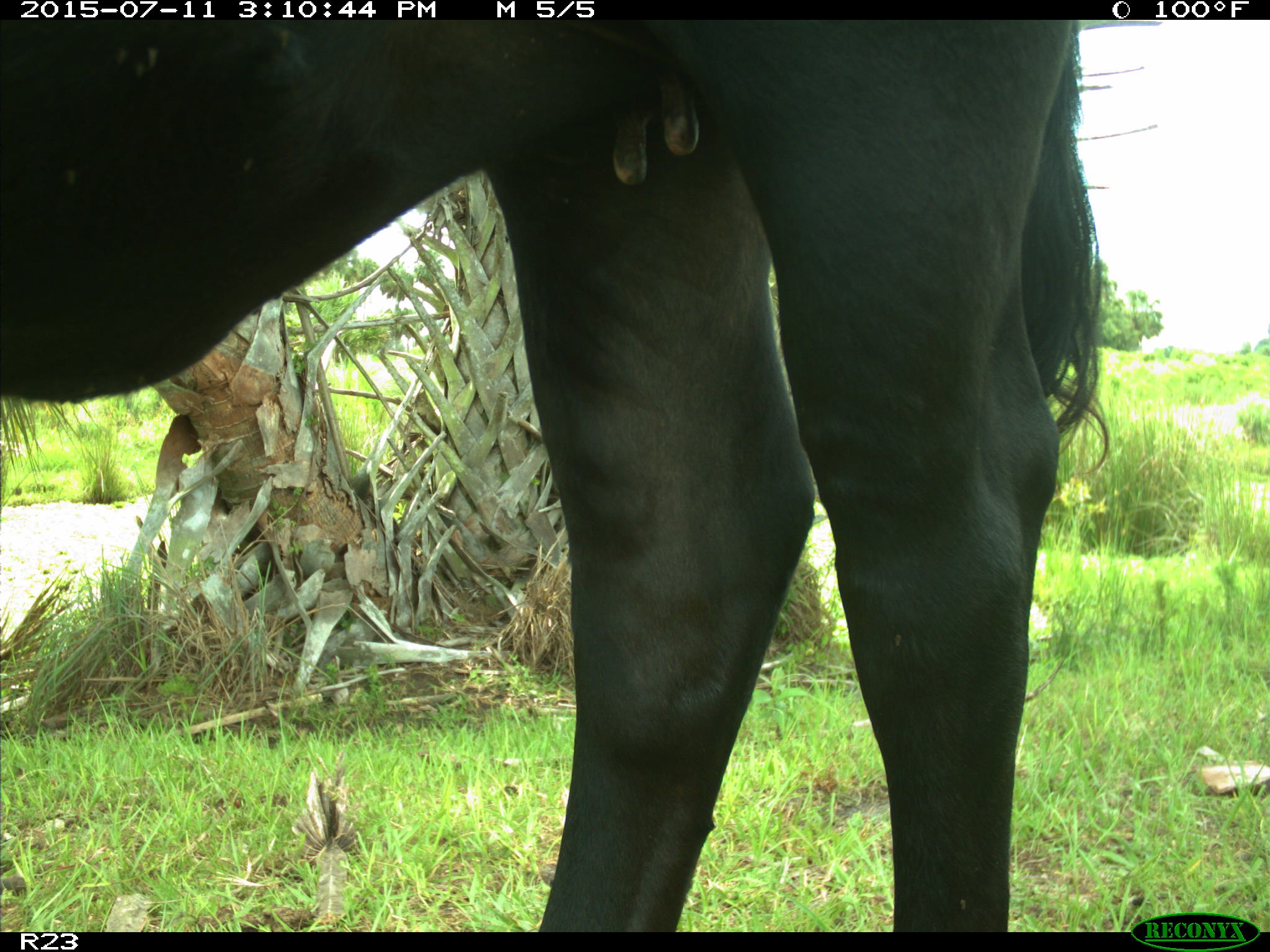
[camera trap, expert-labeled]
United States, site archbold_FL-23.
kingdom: Animalia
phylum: Chordata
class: Mammalia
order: Artiodactyla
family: Bovidae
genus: Bos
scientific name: Bos taurus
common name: domestic cow